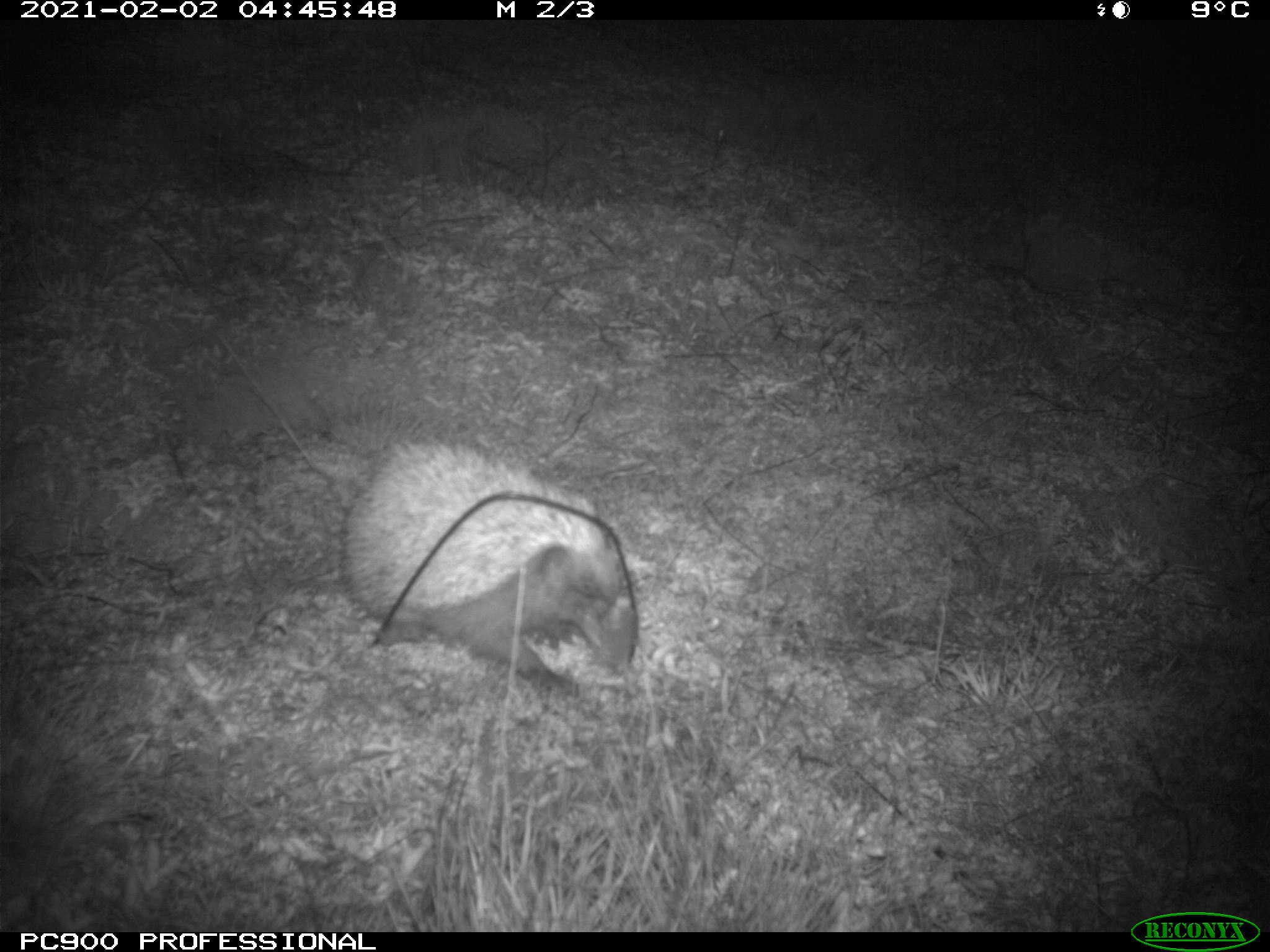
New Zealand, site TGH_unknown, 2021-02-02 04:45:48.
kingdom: Animalia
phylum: Chordata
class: Mammalia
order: Eulipotyphla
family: Erinaceidae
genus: Erinaceus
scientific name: Erinaceus europaeus europaeus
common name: european hedgehog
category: hedgehog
Hedgehog (european hedgehog) (Erinaceus europaeus europaeus).